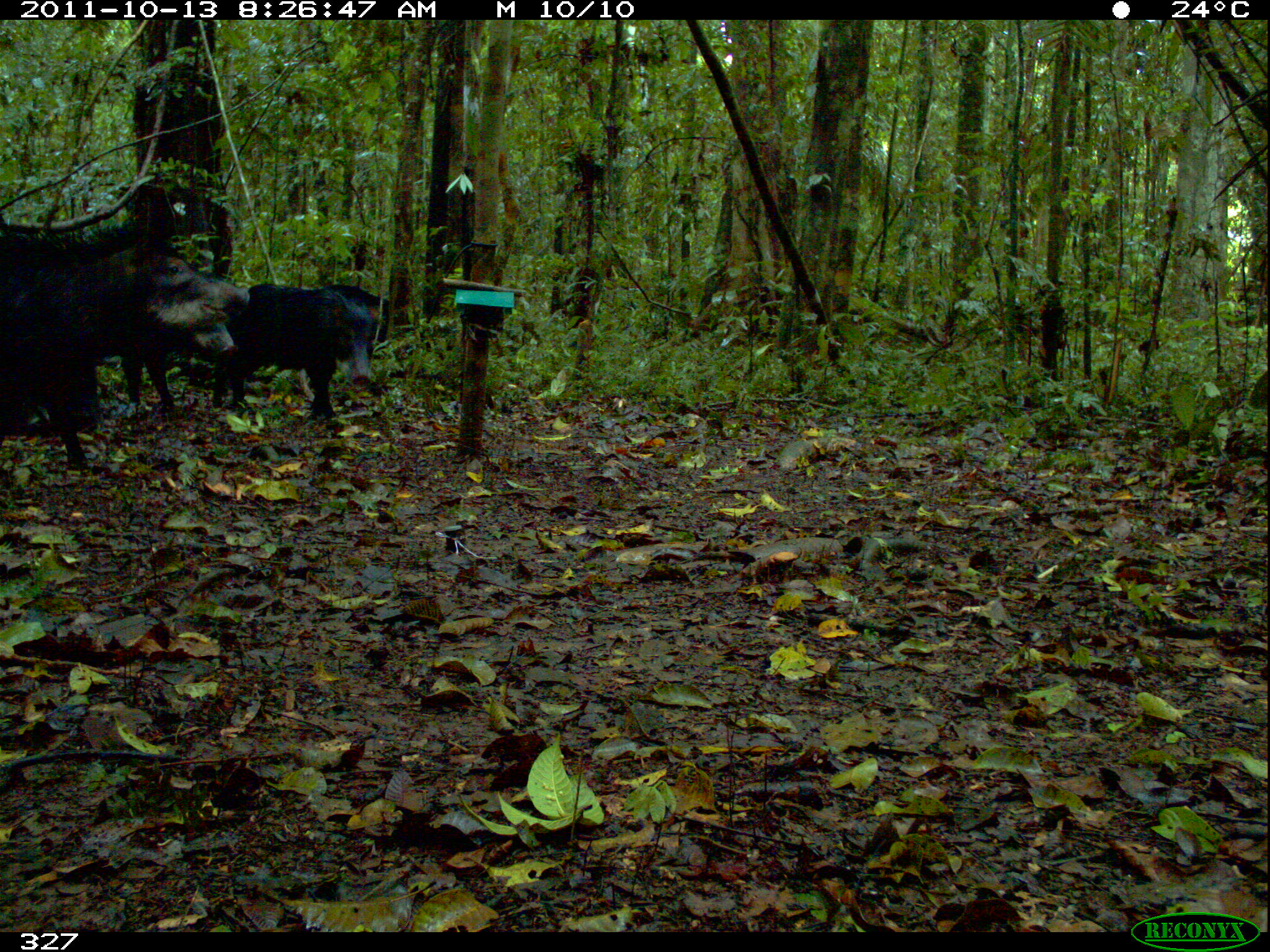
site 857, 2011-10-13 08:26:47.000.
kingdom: Animalia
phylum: Chordata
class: Mammalia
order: Artiodactyla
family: Tayassuidae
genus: Tayassu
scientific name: Tayassu pecari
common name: white-lipped peccary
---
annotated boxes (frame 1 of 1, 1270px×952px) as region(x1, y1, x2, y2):
tayassu pecari: region(0, 228, 250, 470); region(212, 282, 372, 421); region(118, 312, 238, 421); region(318, 284, 414, 343)